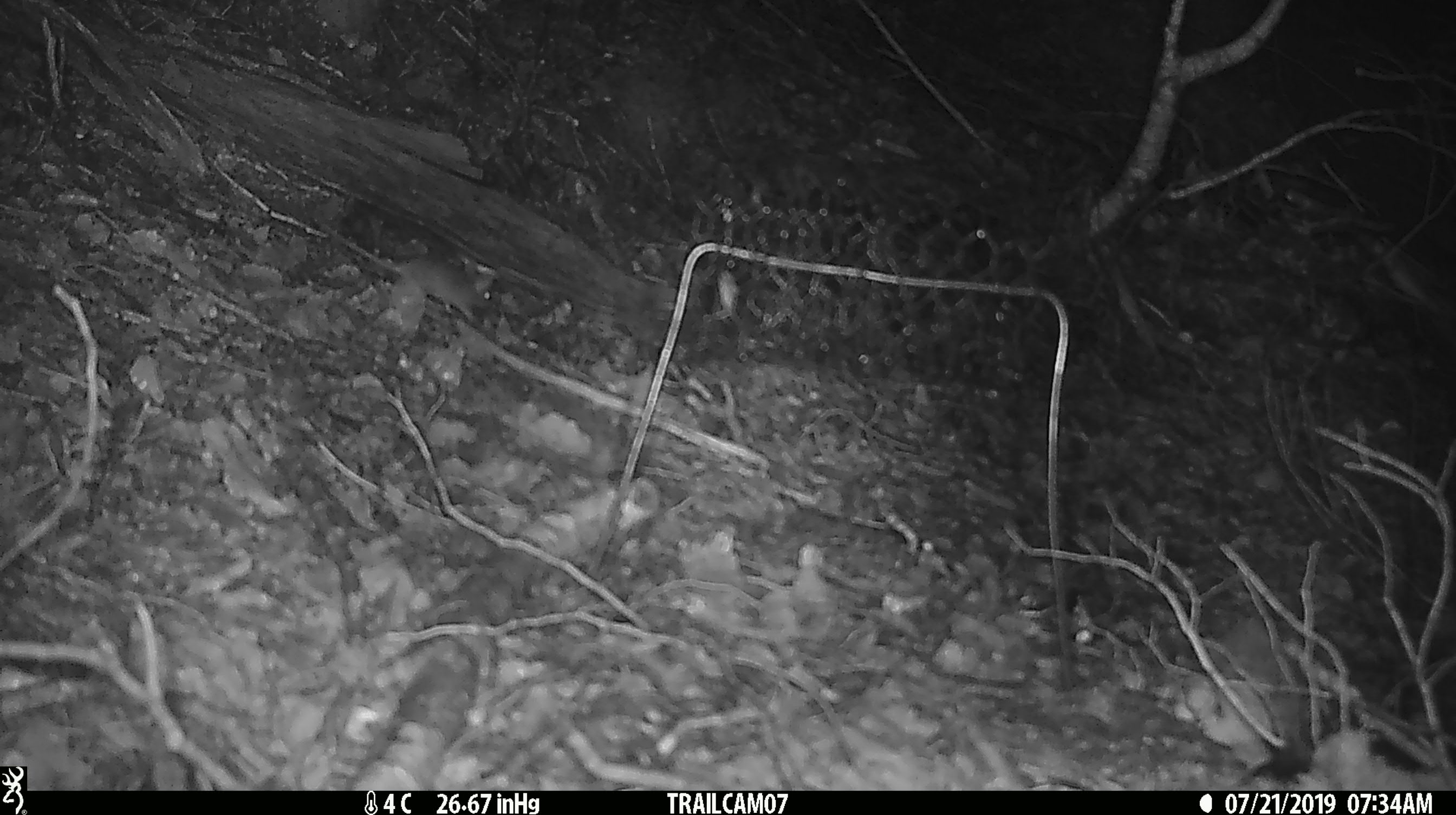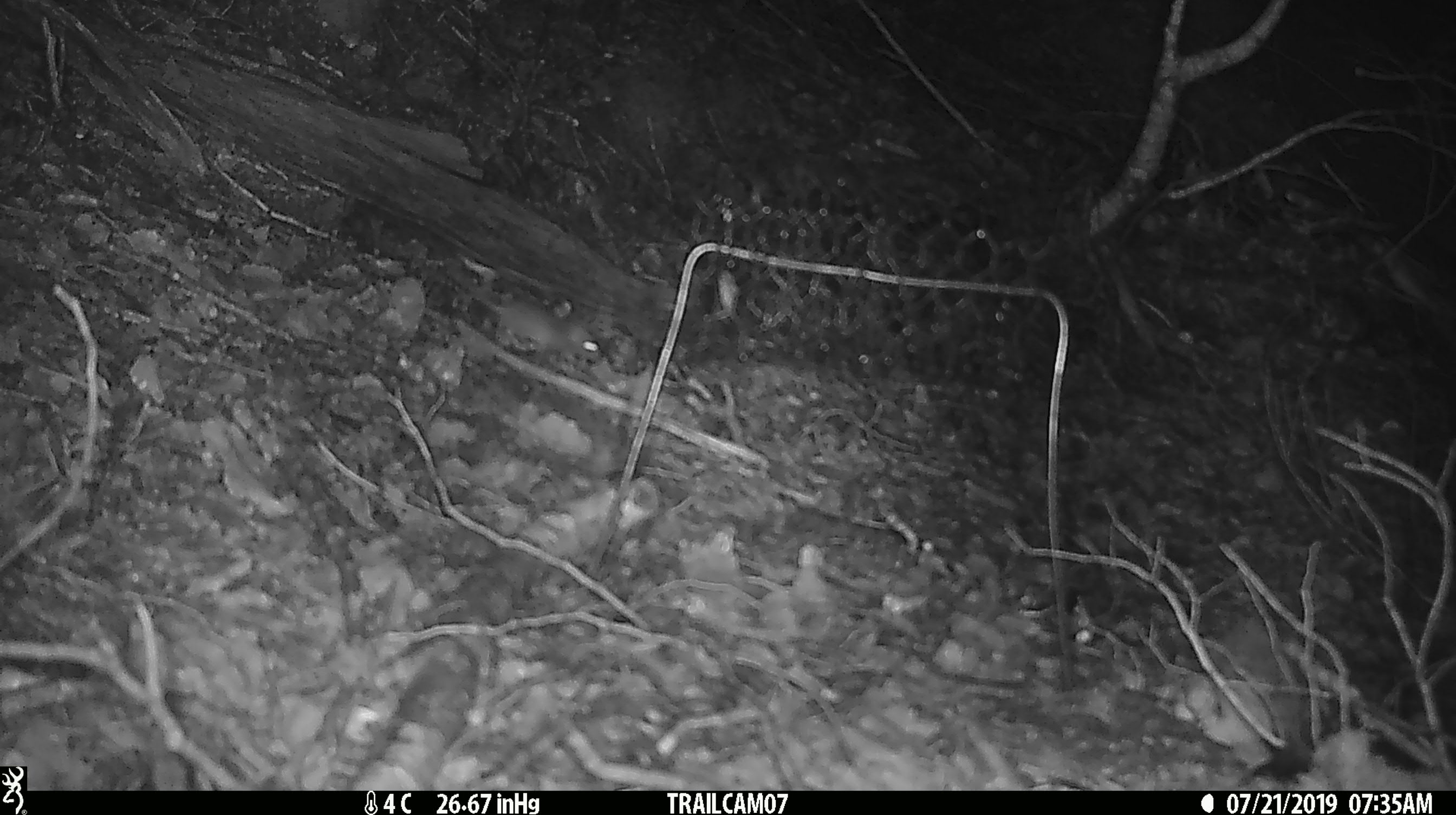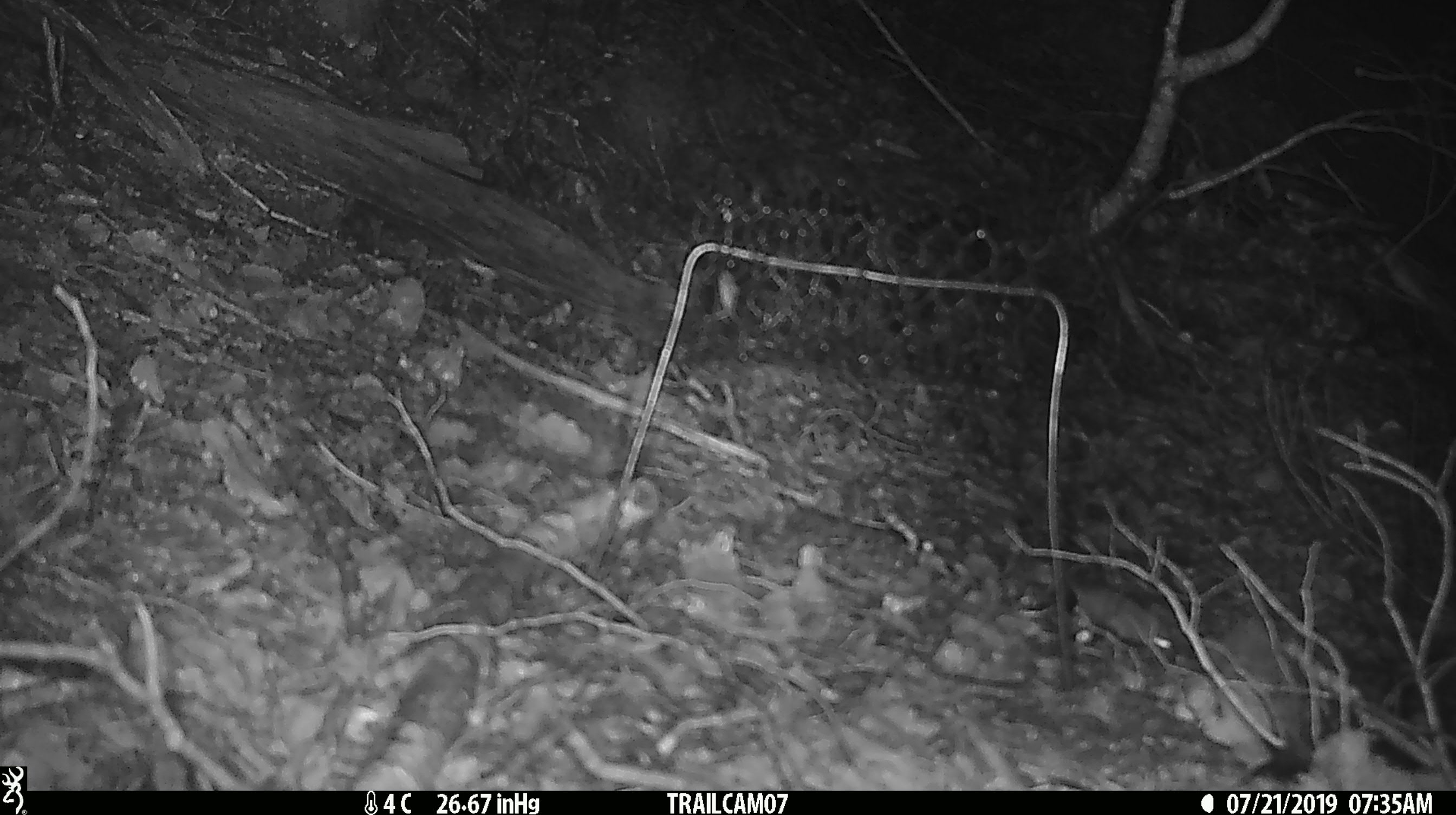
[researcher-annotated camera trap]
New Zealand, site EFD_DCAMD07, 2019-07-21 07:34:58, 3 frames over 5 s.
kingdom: Animalia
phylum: Chordata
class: Mammalia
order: Rodentia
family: Muridae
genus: Mus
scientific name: Mus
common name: mouse